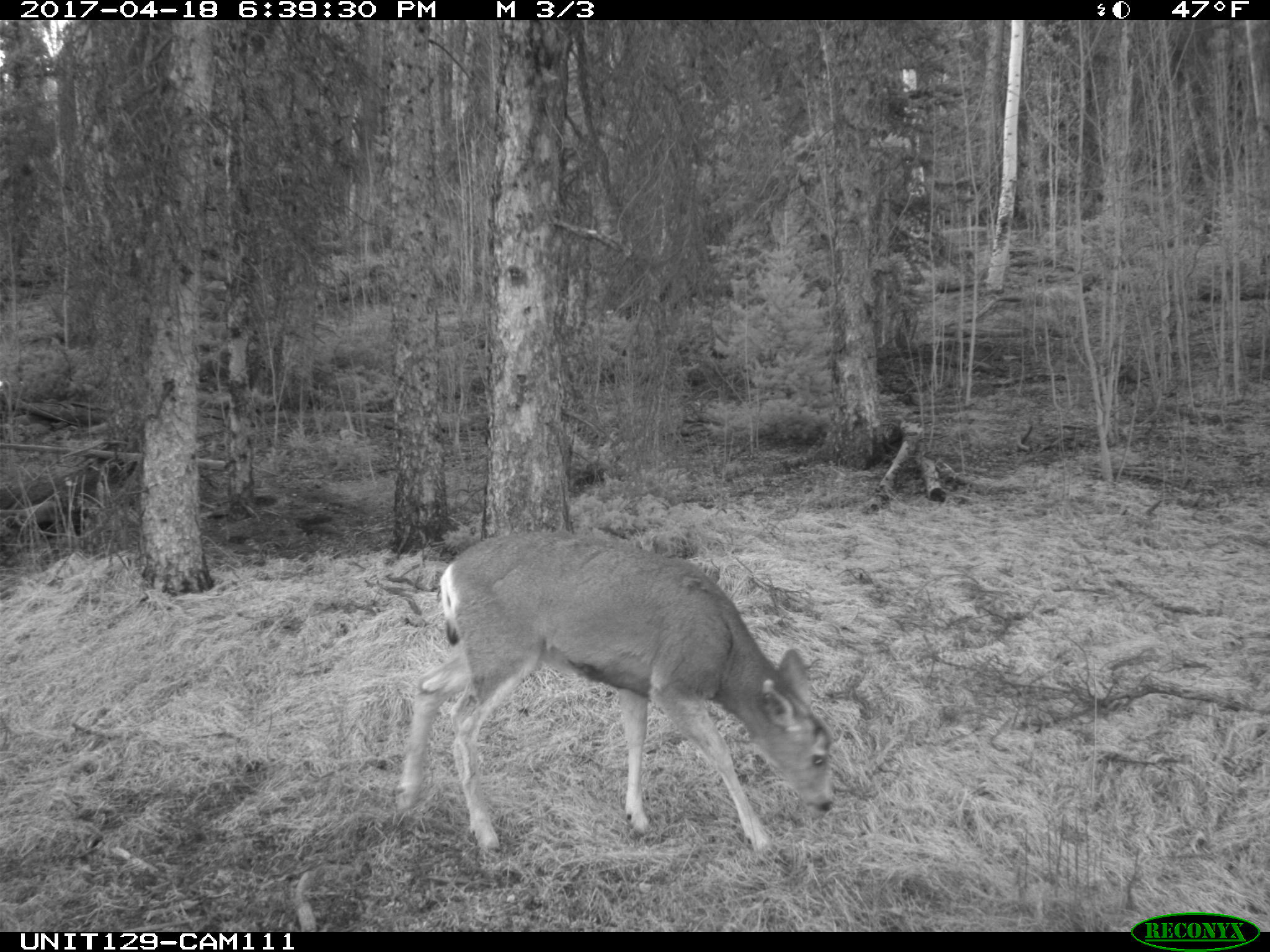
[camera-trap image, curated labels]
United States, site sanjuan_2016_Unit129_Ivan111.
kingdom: Animalia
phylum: Chordata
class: Mammalia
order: Artiodactyla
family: Cervidae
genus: Odocoileus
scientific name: Odocoileus hemionus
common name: mule deer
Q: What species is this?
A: Odocoileus hemionus (mule deer).